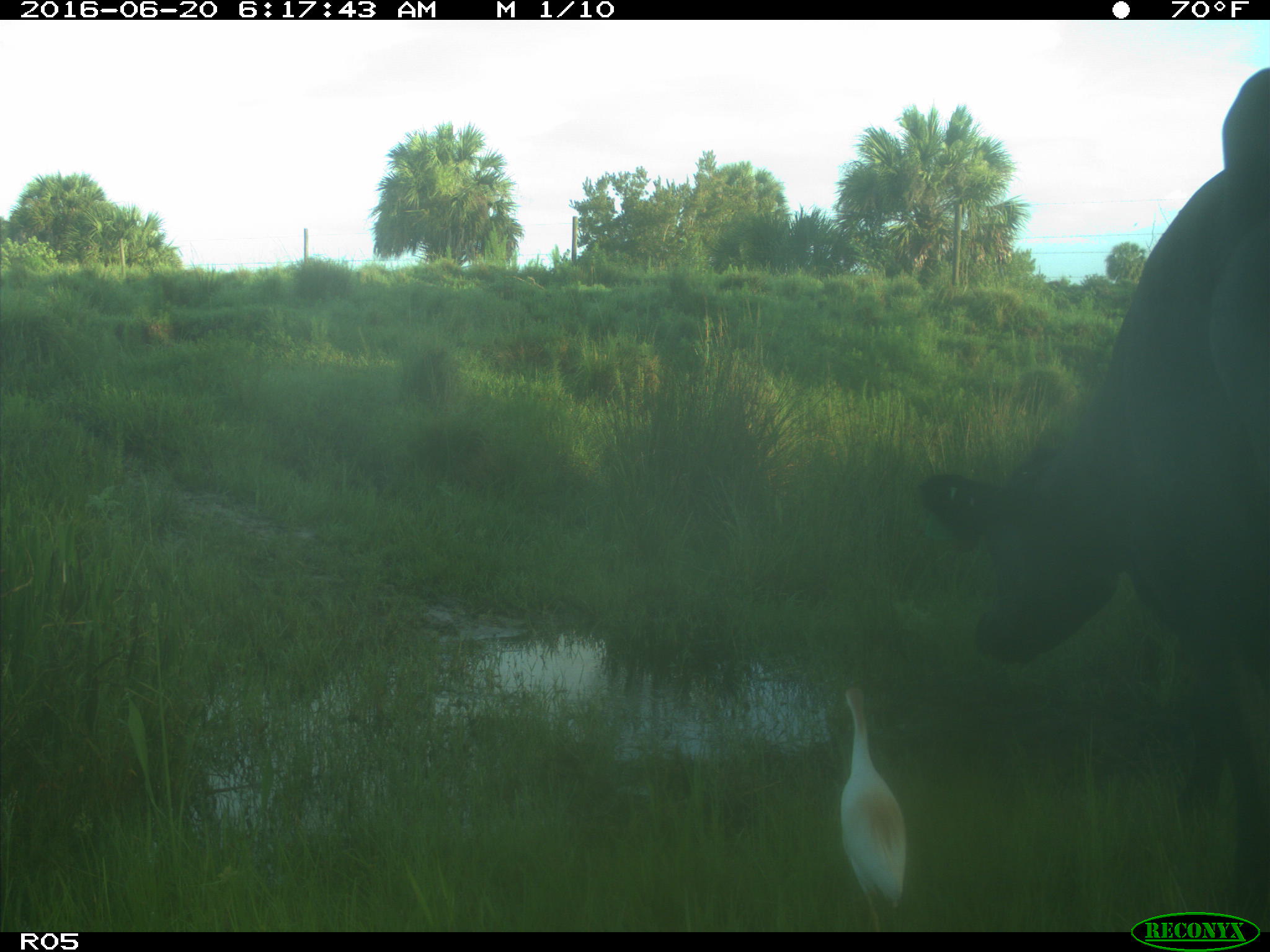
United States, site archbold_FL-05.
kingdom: Animalia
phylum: Chordata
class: Mammalia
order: Artiodactyla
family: Bovidae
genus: Bos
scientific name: Bos taurus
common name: domestic cow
Bos taurus (domestic cow).